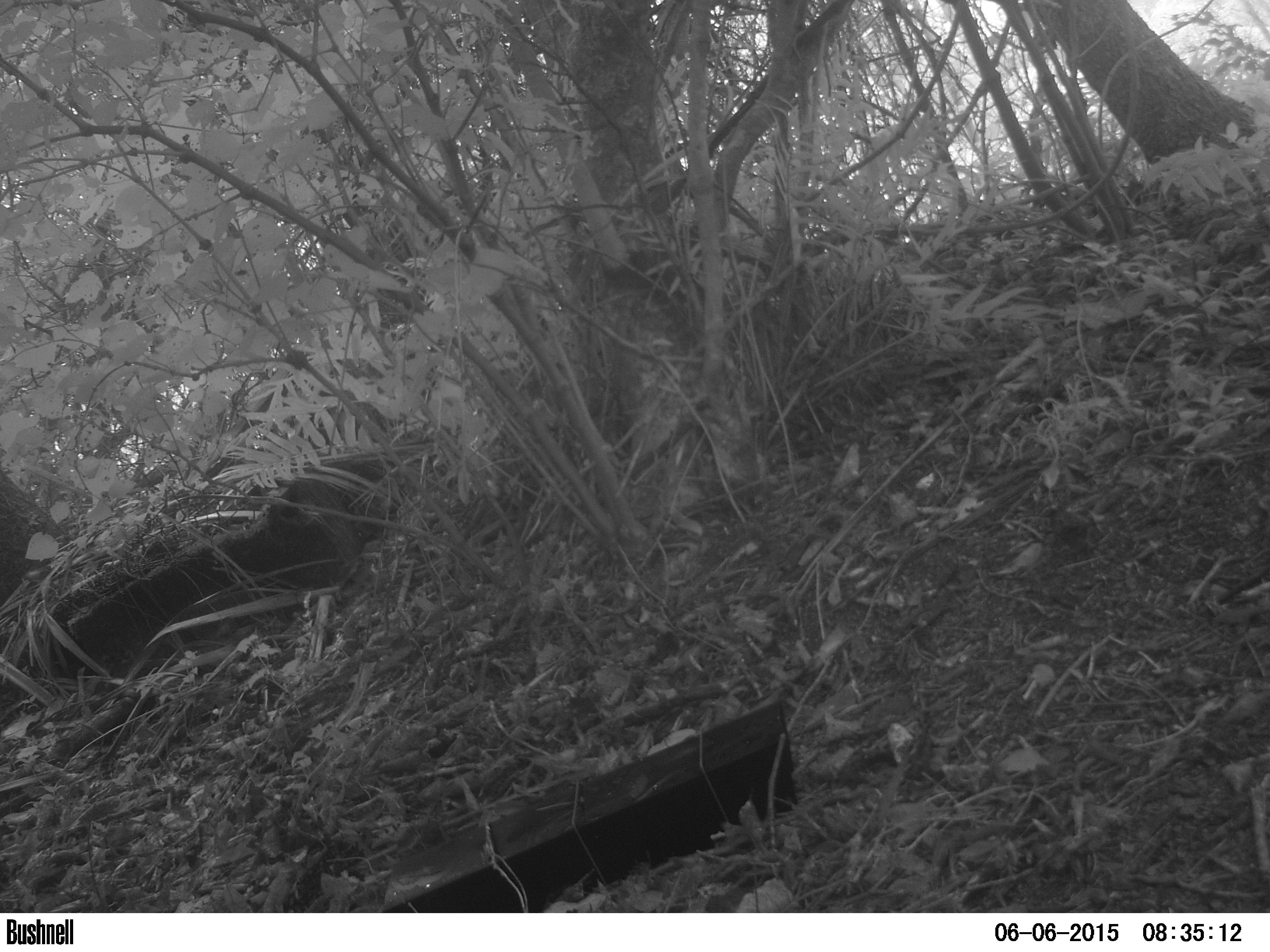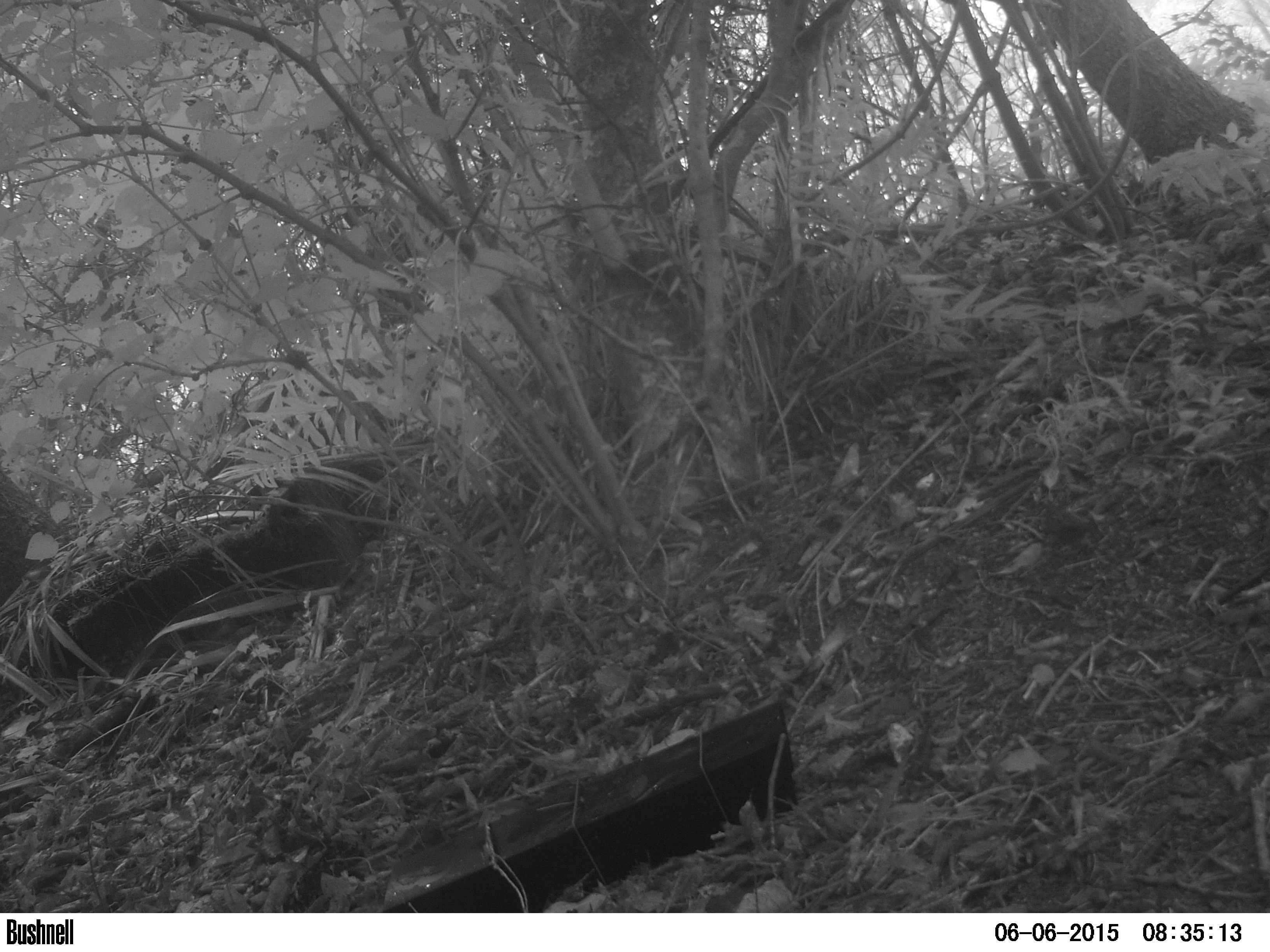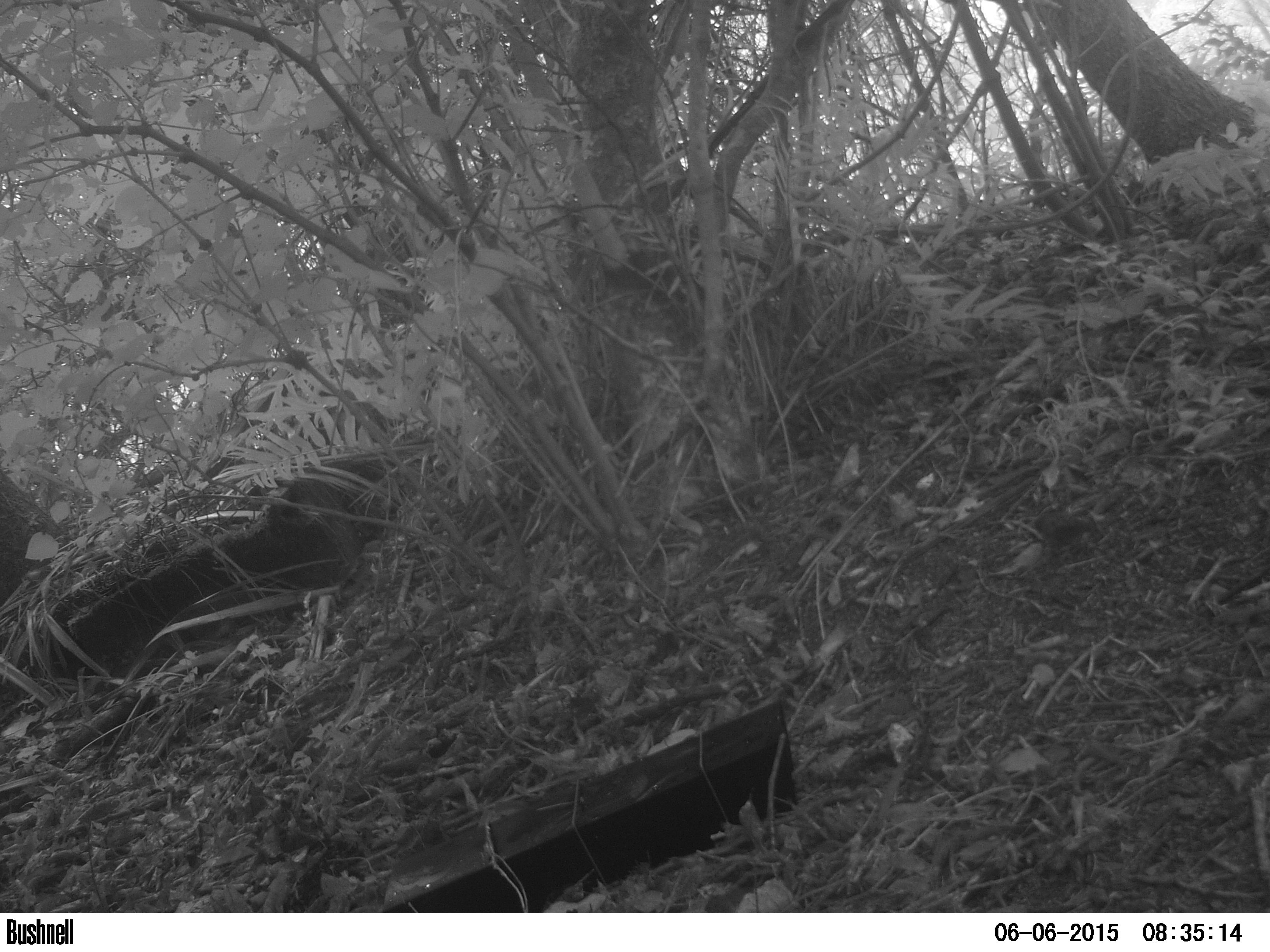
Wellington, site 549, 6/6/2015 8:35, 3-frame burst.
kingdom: Animalia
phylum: Chordata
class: Aves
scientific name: Aves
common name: bird